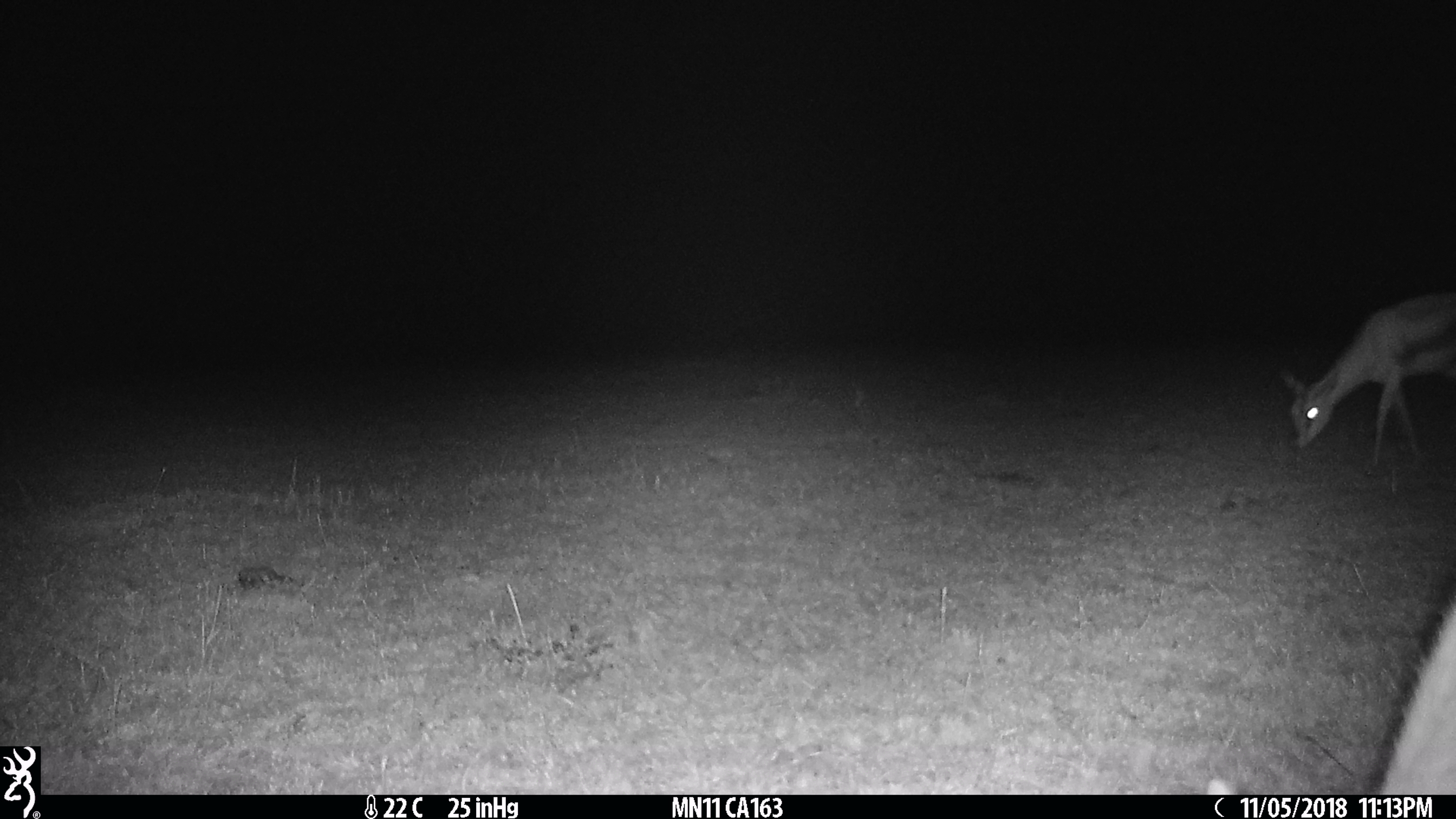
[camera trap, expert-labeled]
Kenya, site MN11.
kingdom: Animalia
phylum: Chordata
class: Mammalia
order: Artiodactyla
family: Bovidae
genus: Eudorcas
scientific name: Eudorcas thomsonii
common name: thomon's gazelle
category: gazelle thomsons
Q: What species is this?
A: Gazelle thomsons (thomon's gazelle) (Eudorcas thomsonii).